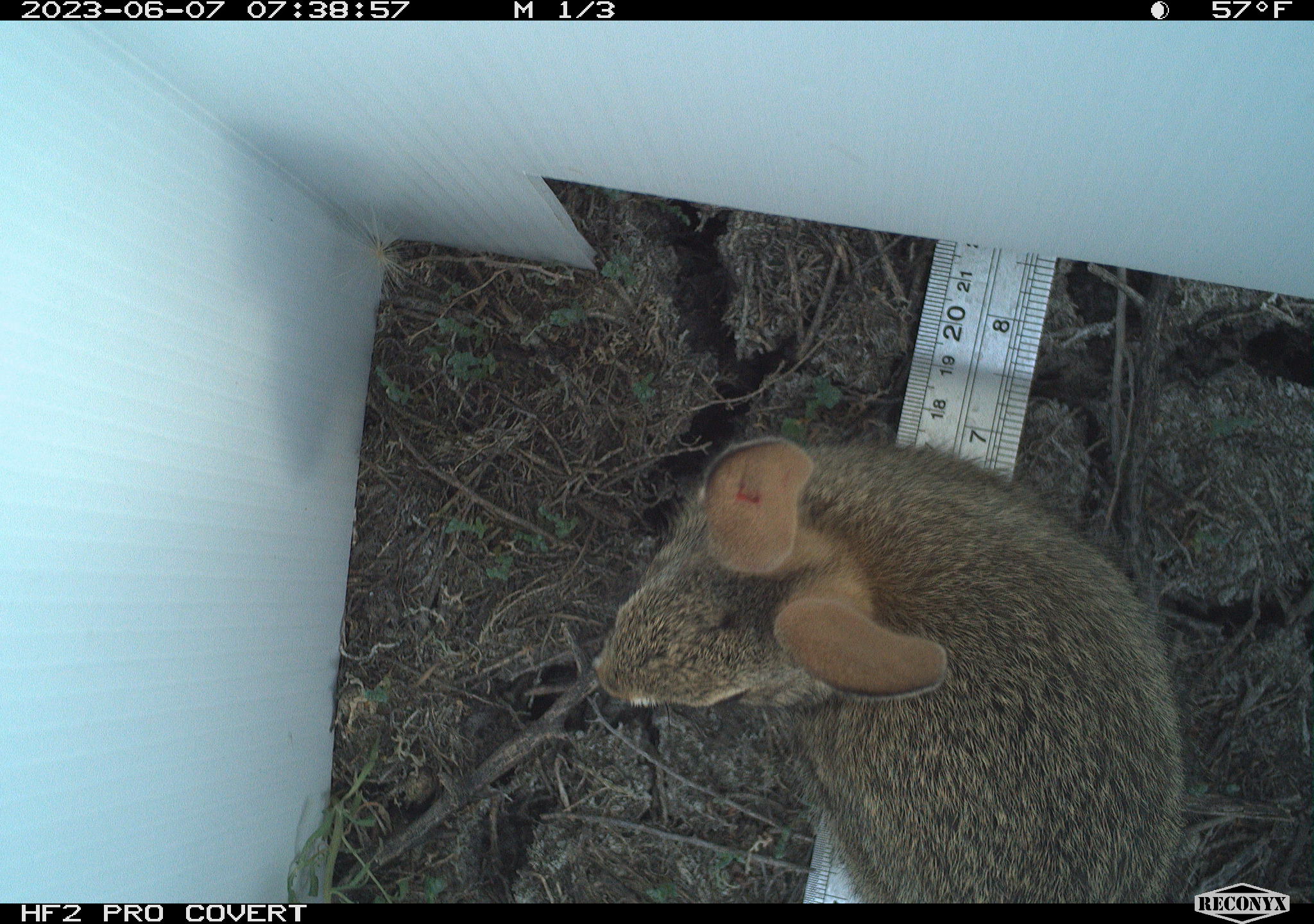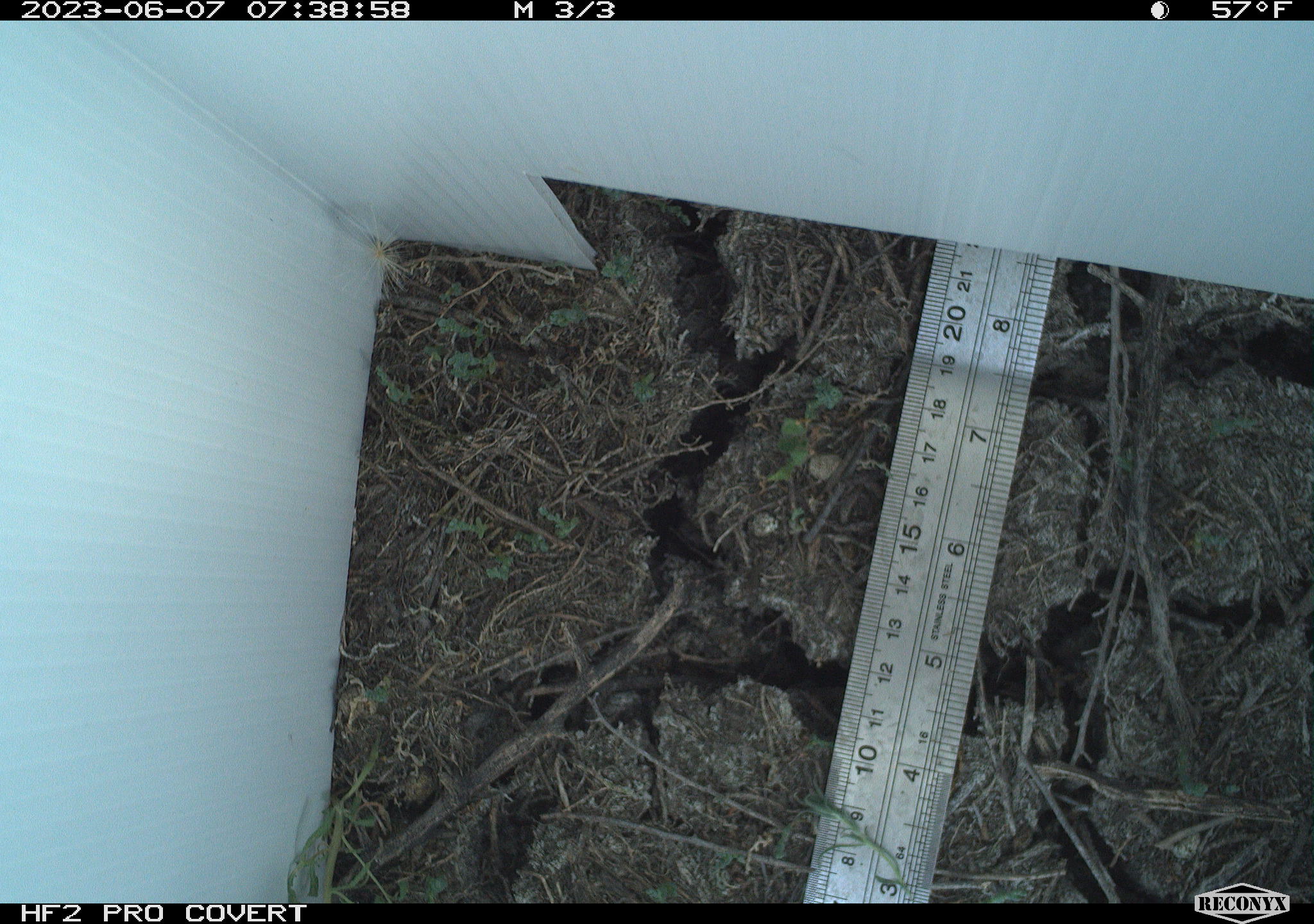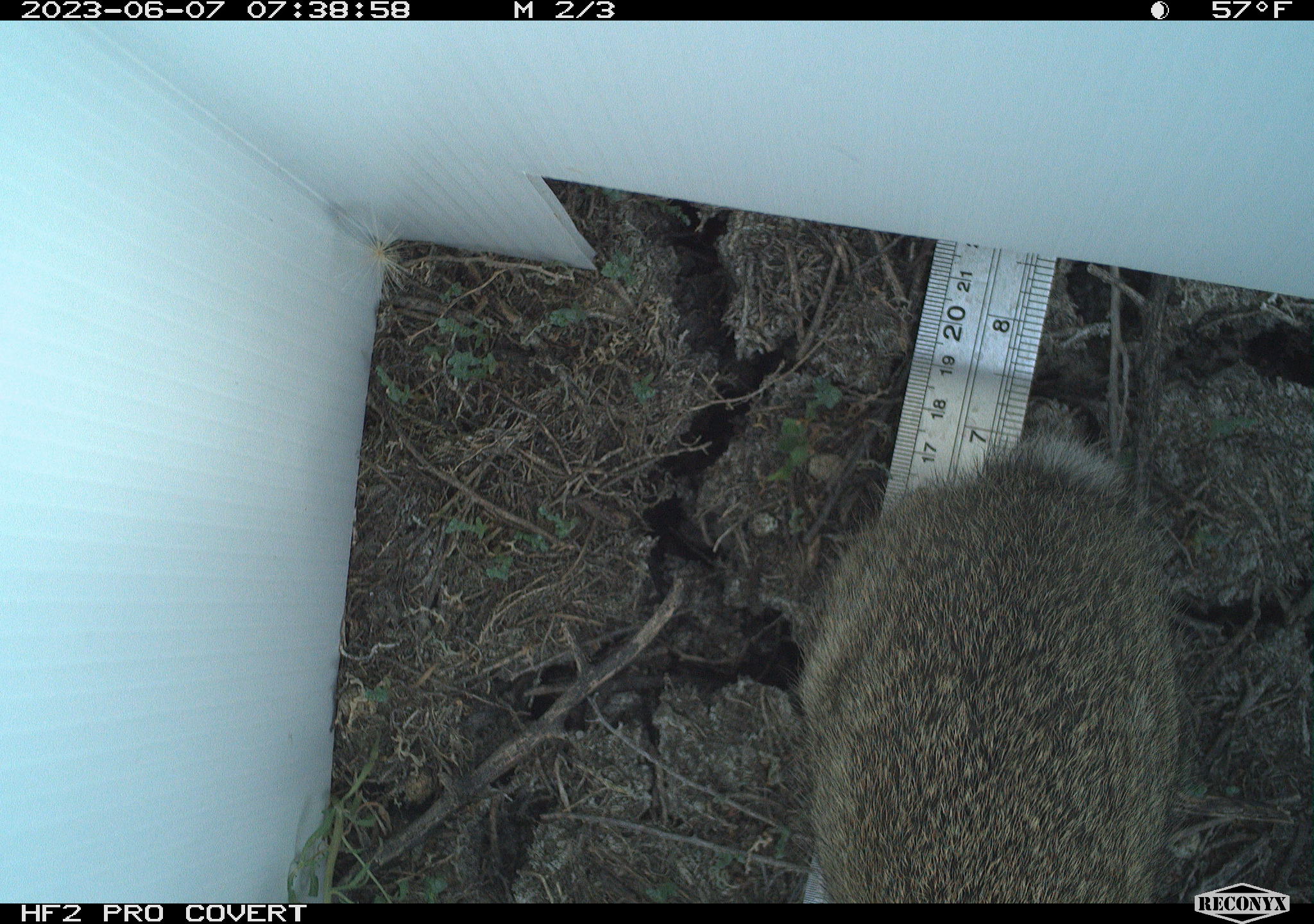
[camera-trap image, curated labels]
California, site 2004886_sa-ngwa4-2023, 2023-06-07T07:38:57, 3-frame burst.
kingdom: Animalia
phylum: Chordata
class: Mammalia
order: Lagomorpha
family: Leporidae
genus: Sylvilagus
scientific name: Sylvilagus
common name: cottontail rabbits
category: sylvilagus species